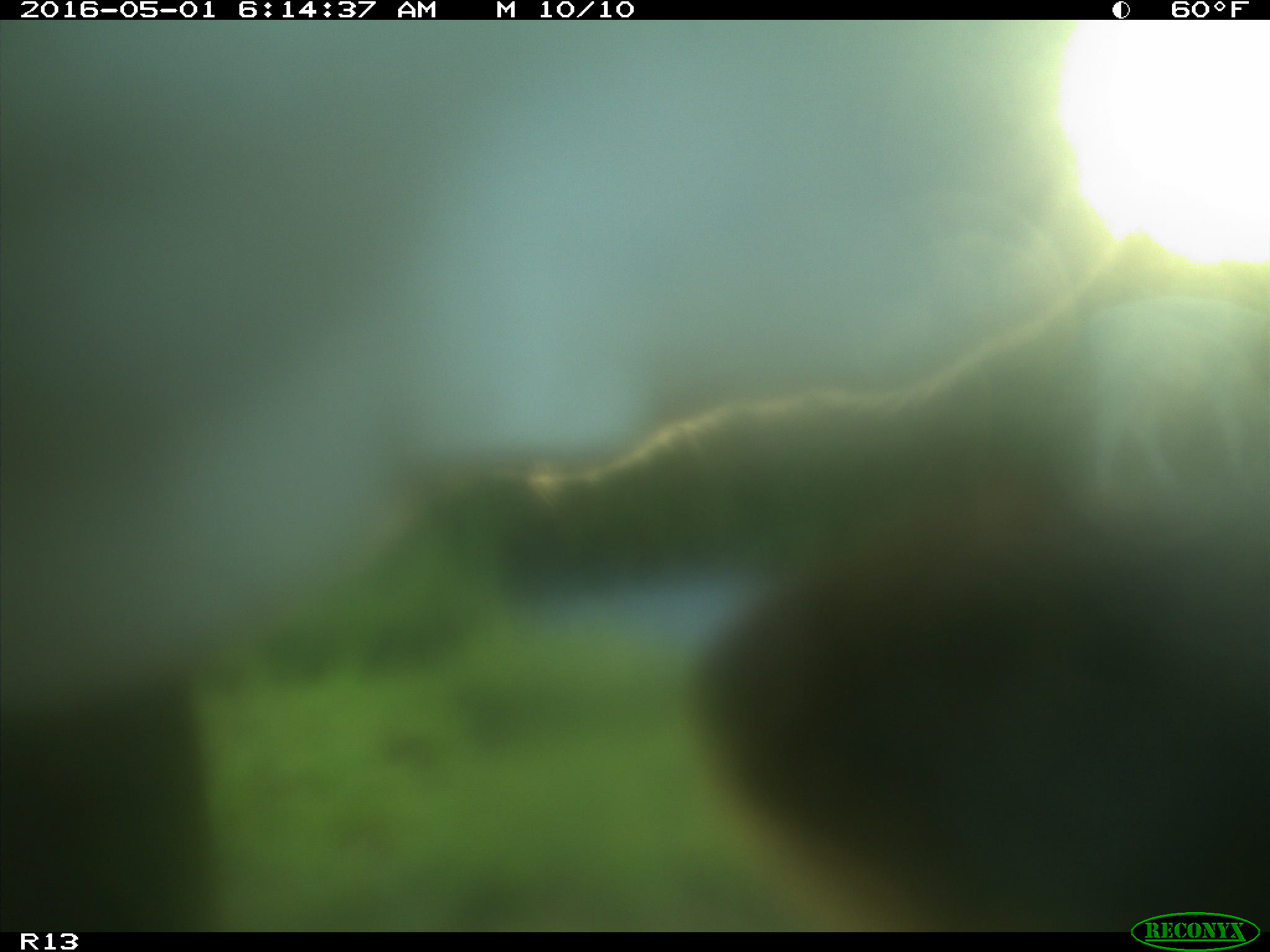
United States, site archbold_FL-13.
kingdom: Animalia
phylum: Chordata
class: Mammalia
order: Artiodactyla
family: Bovidae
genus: Bos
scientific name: Bos taurus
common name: domestic cow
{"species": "Bos taurus (domestic cow)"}